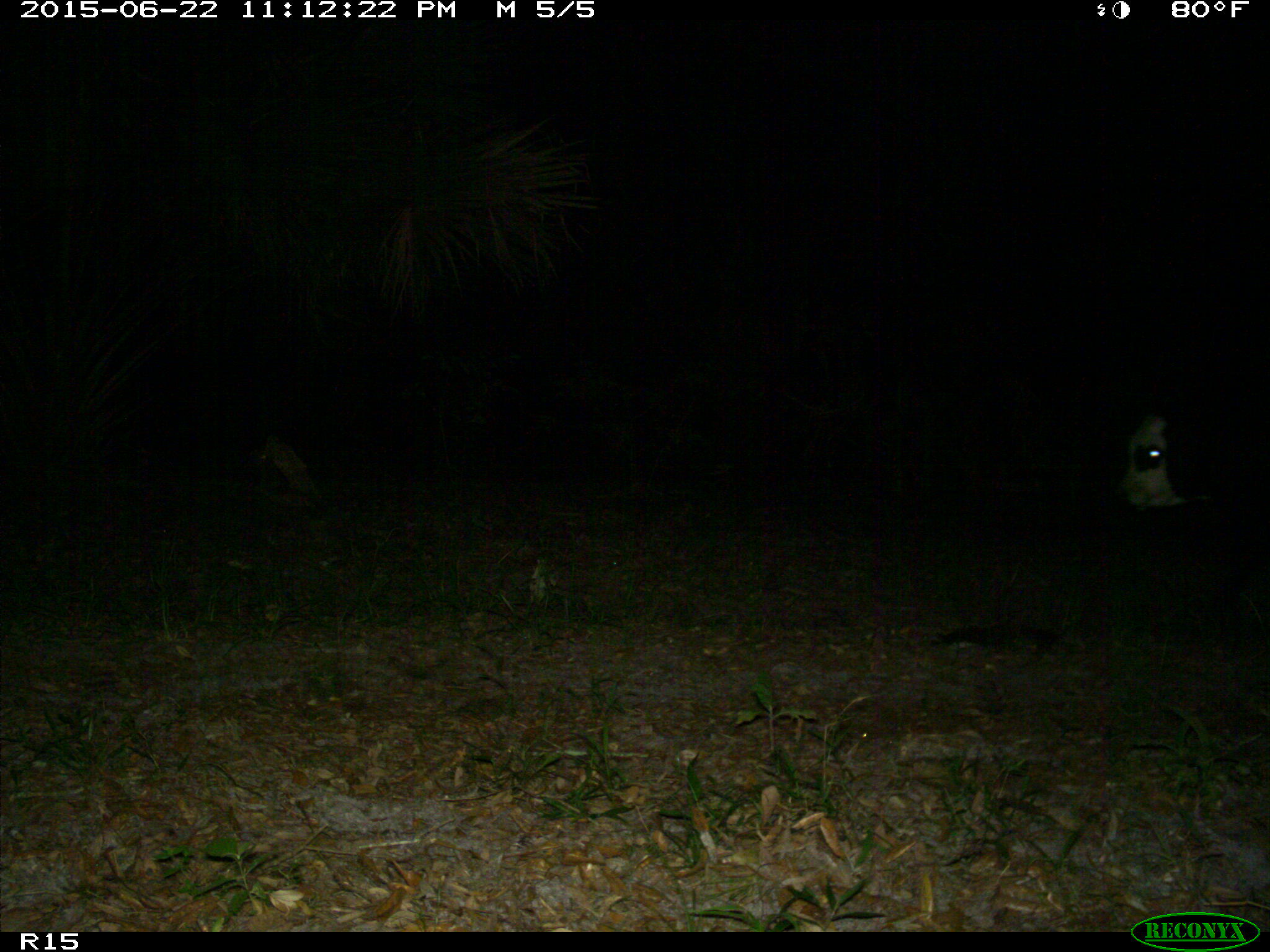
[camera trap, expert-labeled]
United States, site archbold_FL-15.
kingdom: Animalia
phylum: Chordata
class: Mammalia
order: Artiodactyla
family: Bovidae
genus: Bos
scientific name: Bos taurus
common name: domestic cow